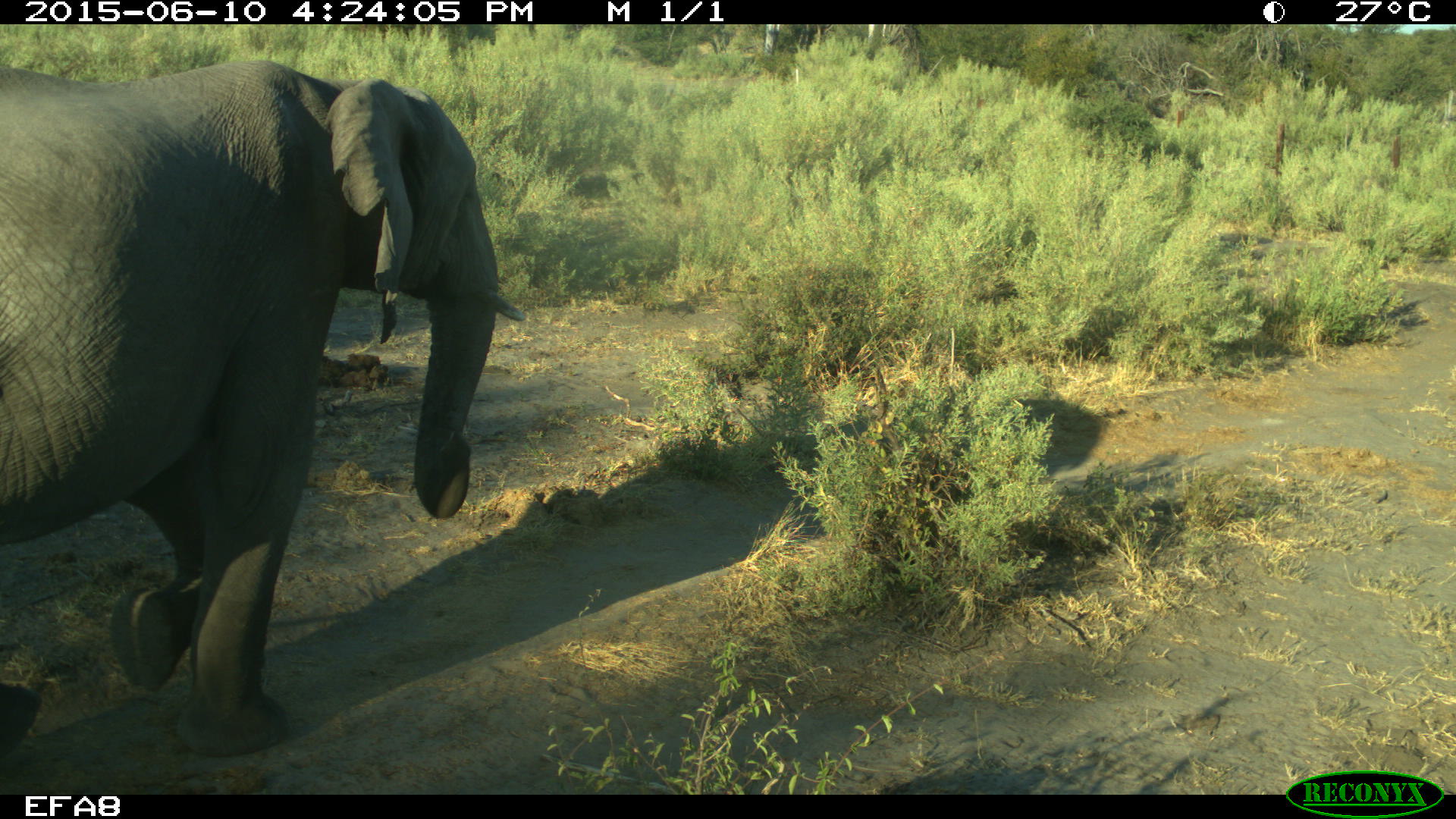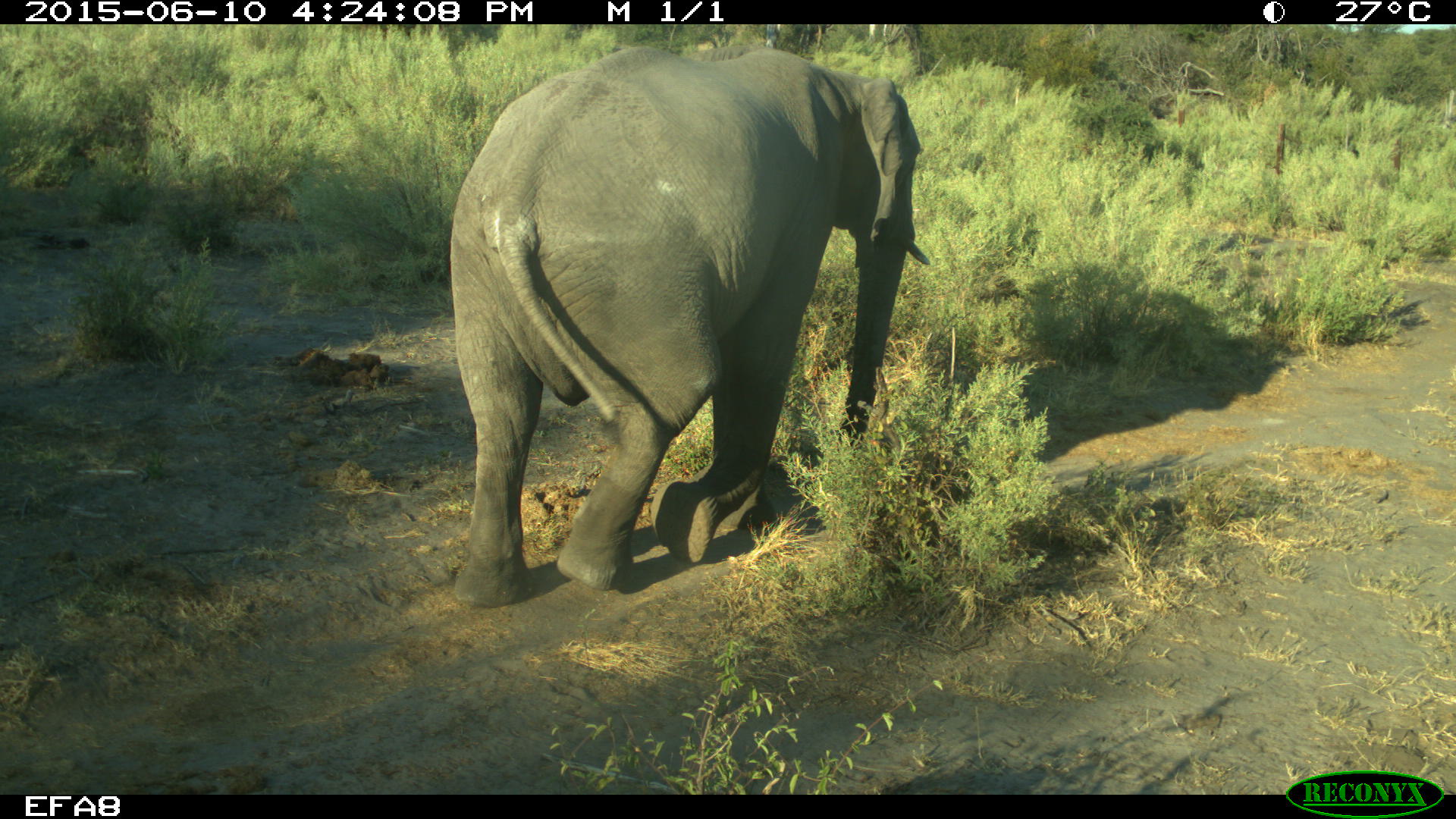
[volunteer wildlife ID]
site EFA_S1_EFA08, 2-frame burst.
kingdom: Animalia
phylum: Chordata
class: Mammalia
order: Proboscidea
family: Elephantidae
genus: Loxodonta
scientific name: Loxodonta africana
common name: african bush elephant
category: elephant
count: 1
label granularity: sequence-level